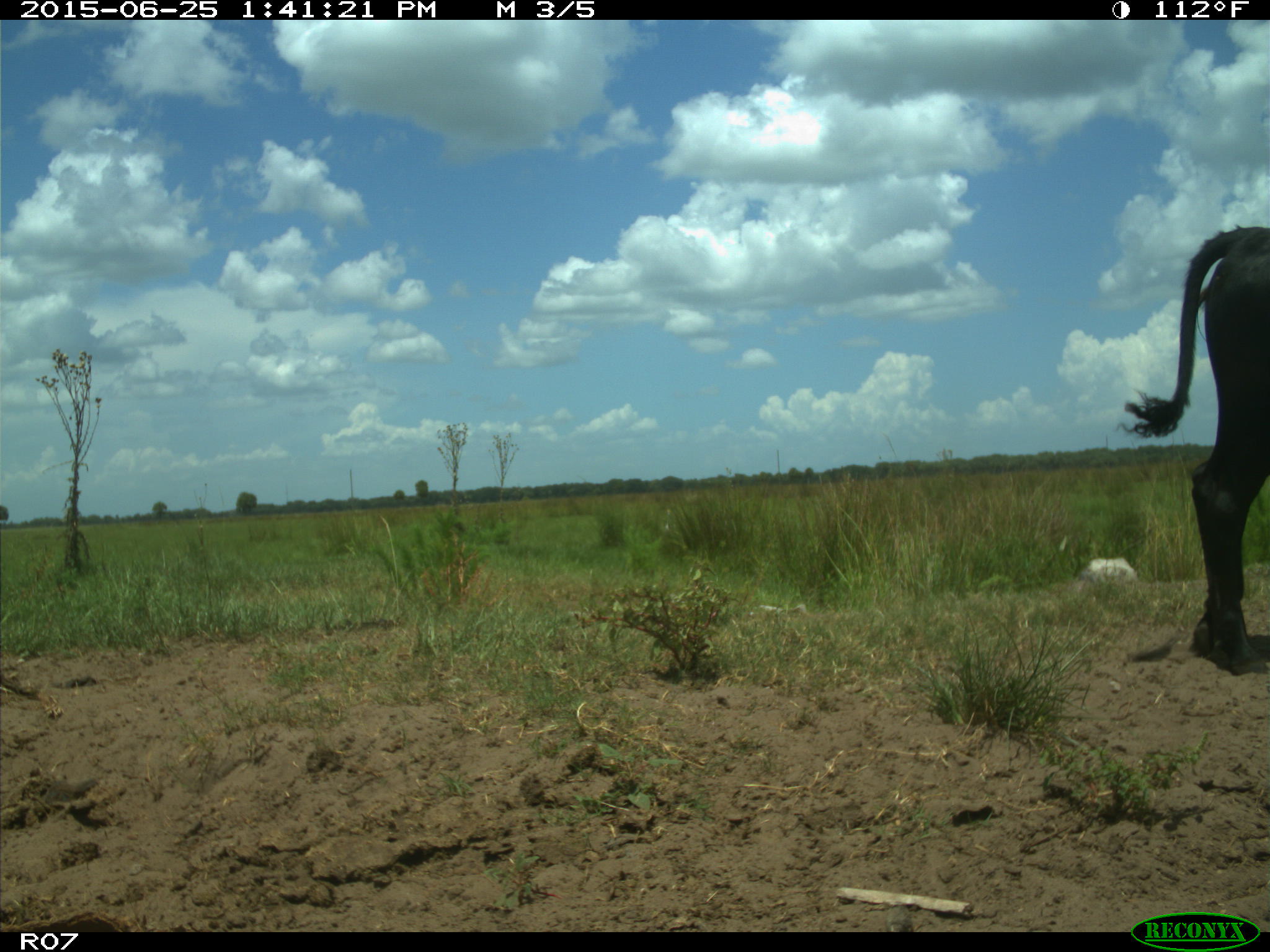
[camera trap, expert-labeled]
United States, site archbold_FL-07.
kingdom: Animalia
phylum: Chordata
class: Mammalia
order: Artiodactyla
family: Bovidae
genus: Bos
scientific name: Bos taurus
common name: domestic cow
Bos taurus (domestic cow).